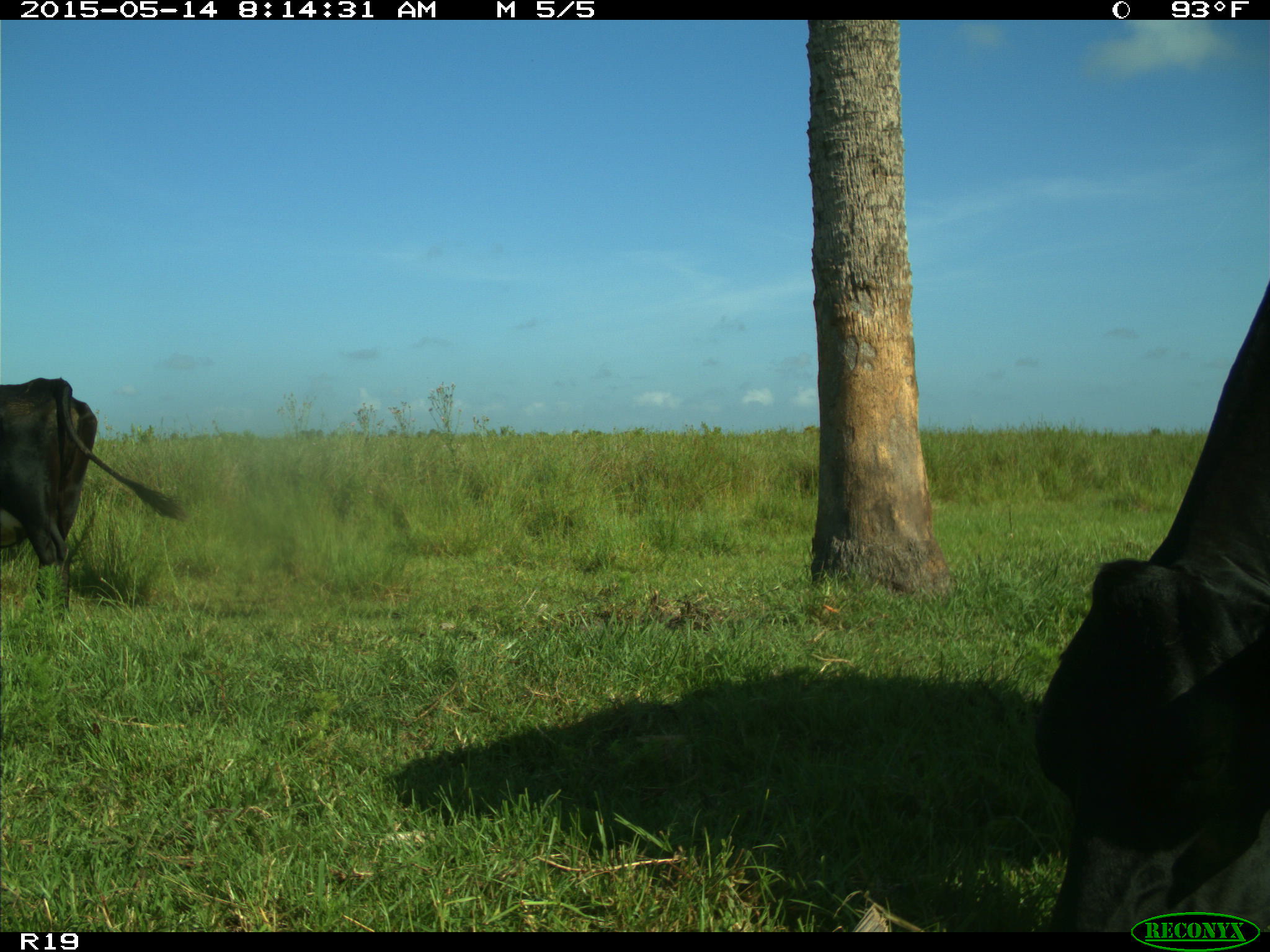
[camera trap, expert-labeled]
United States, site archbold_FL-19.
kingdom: Animalia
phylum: Chordata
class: Mammalia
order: Artiodactyla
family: Bovidae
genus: Bos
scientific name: Bos taurus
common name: domestic cow